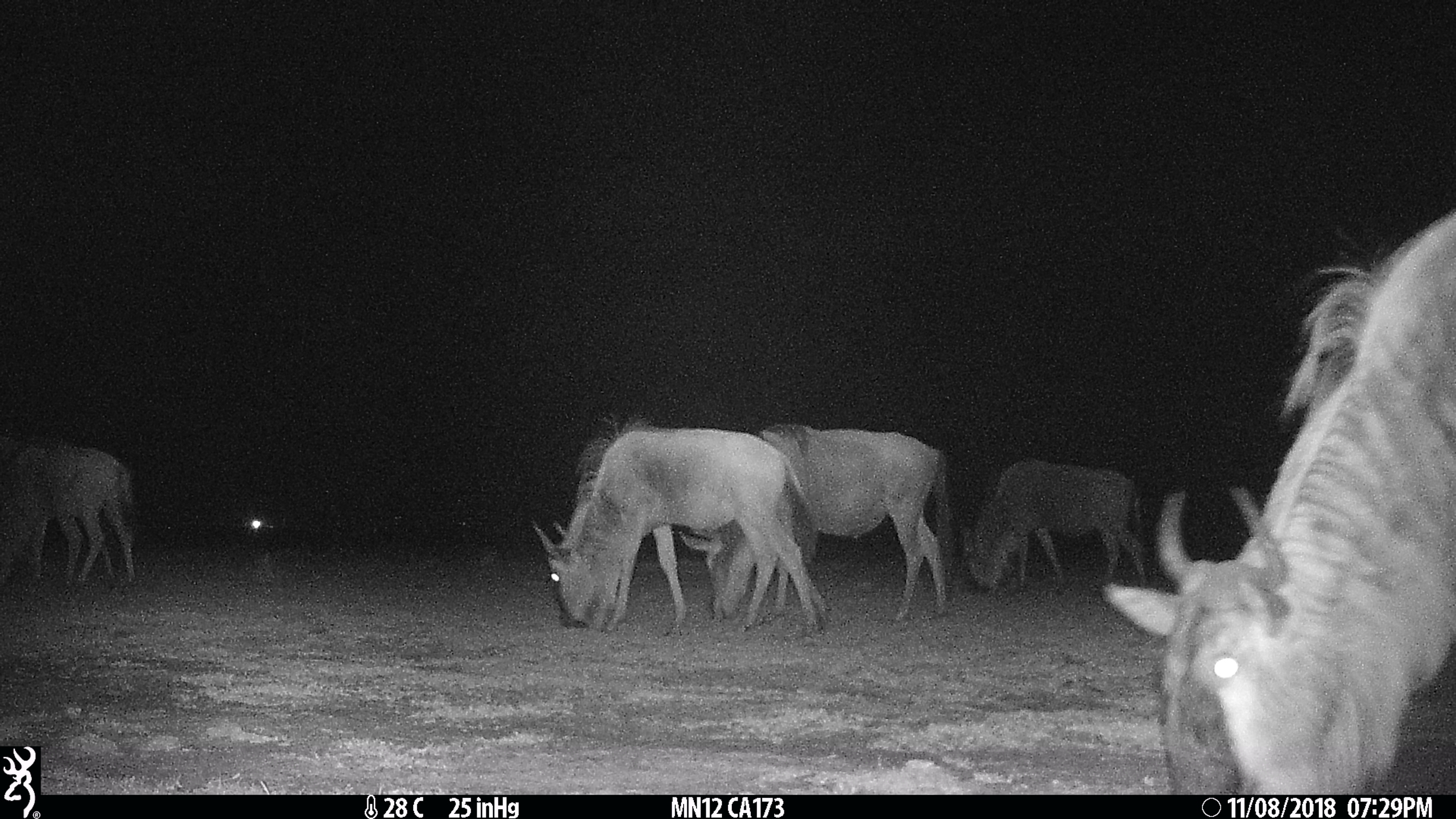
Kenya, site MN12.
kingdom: Animalia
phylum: Chordata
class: Mammalia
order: Artiodactyla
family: Bovidae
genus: Connochaetes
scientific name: Connochaetes taurinus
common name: blue wildebeest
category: wildebeest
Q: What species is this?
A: Wildebeest (blue wildebeest) (Connochaetes taurinus).